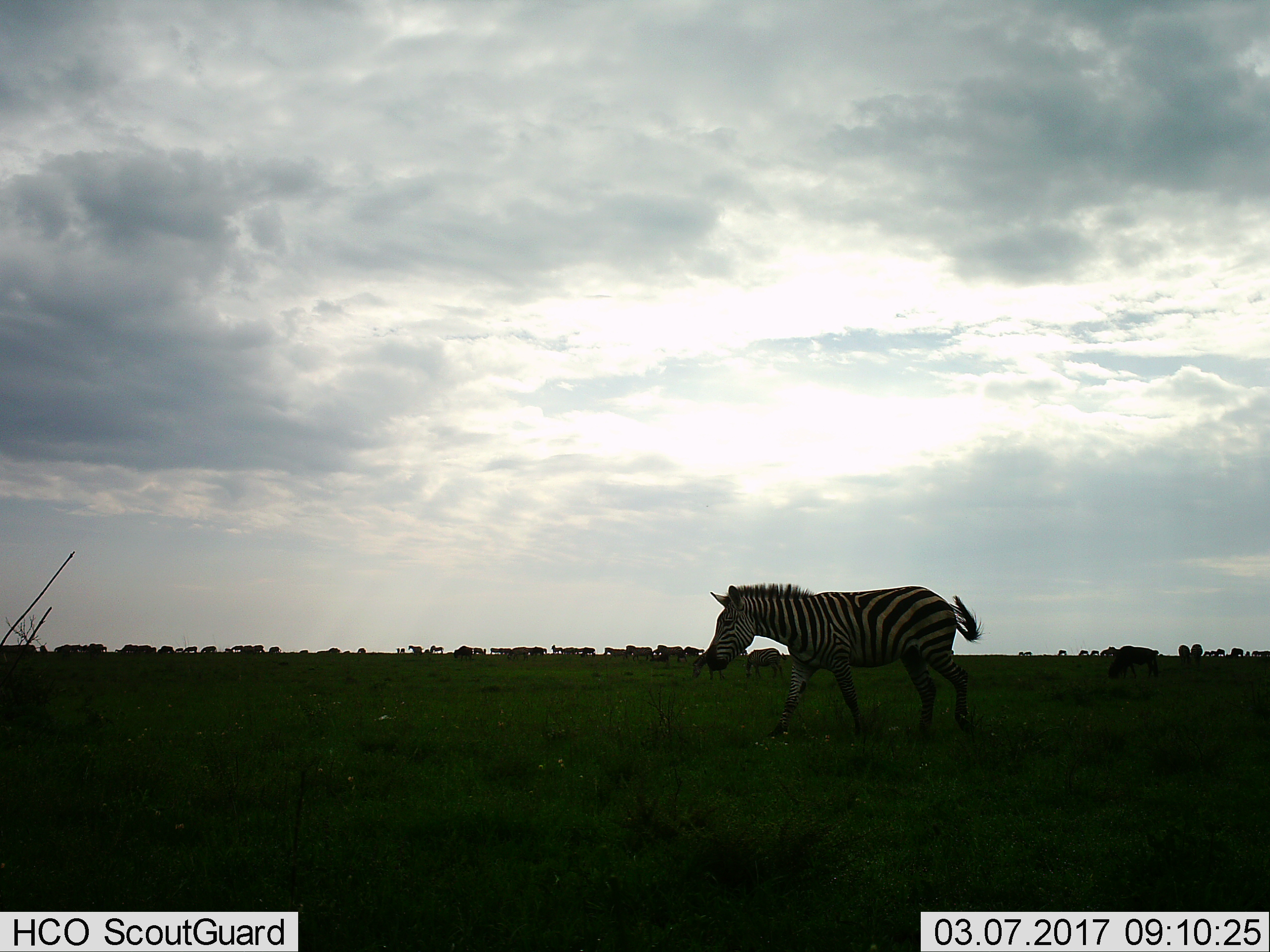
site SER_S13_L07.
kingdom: Animalia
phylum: Chordata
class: Mammalia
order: Perissodactyla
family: Equidae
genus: Equus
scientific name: Equus quagga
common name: plains zebra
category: zebraplains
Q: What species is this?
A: Zebraplains (plains zebra) (Equus quagga).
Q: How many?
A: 11-50.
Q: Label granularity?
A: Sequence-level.